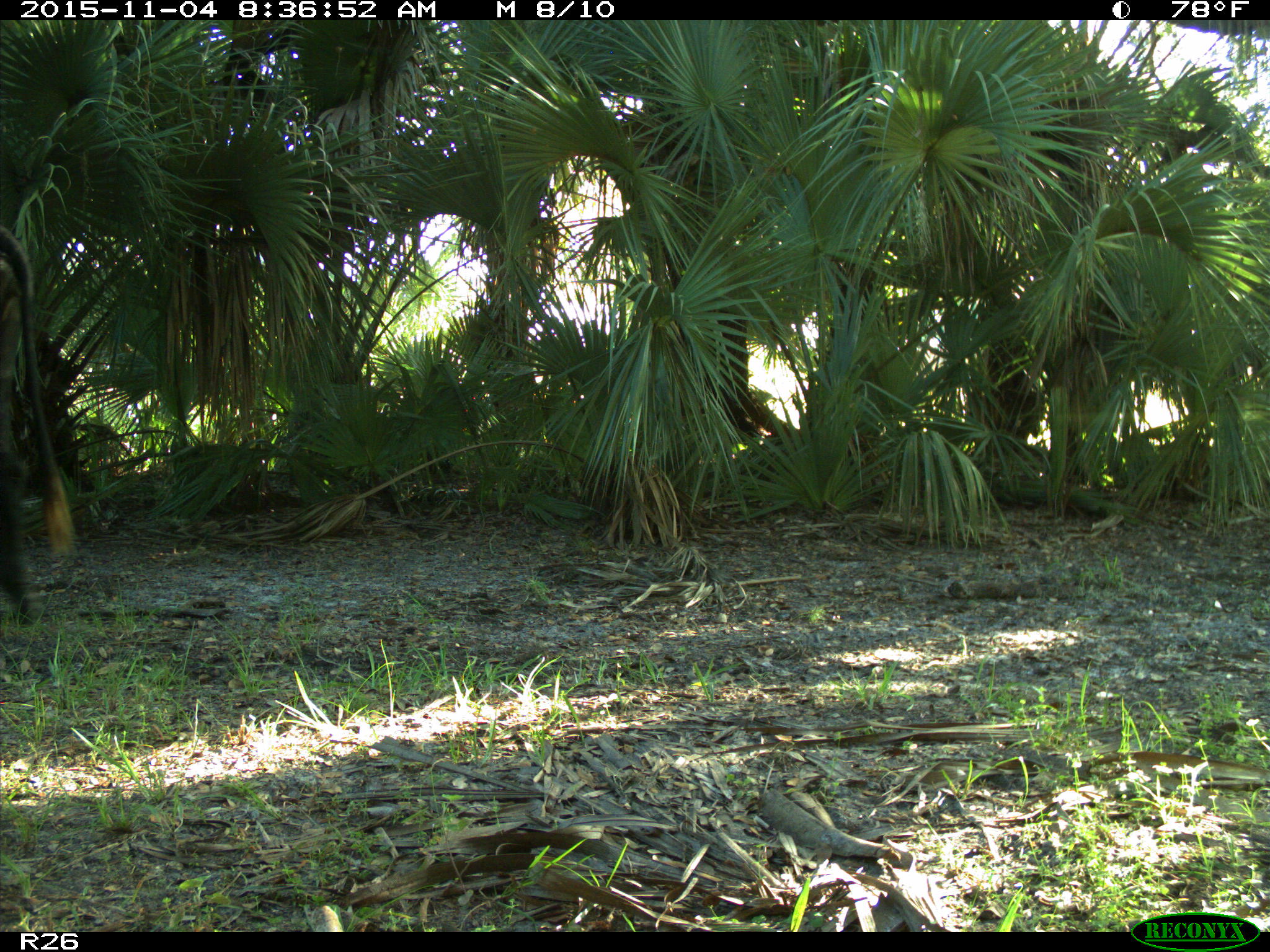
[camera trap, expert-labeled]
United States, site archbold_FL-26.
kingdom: Animalia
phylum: Chordata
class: Mammalia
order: Artiodactyla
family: Bovidae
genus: Bos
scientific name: Bos taurus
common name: domestic cow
Bos taurus (domestic cow).